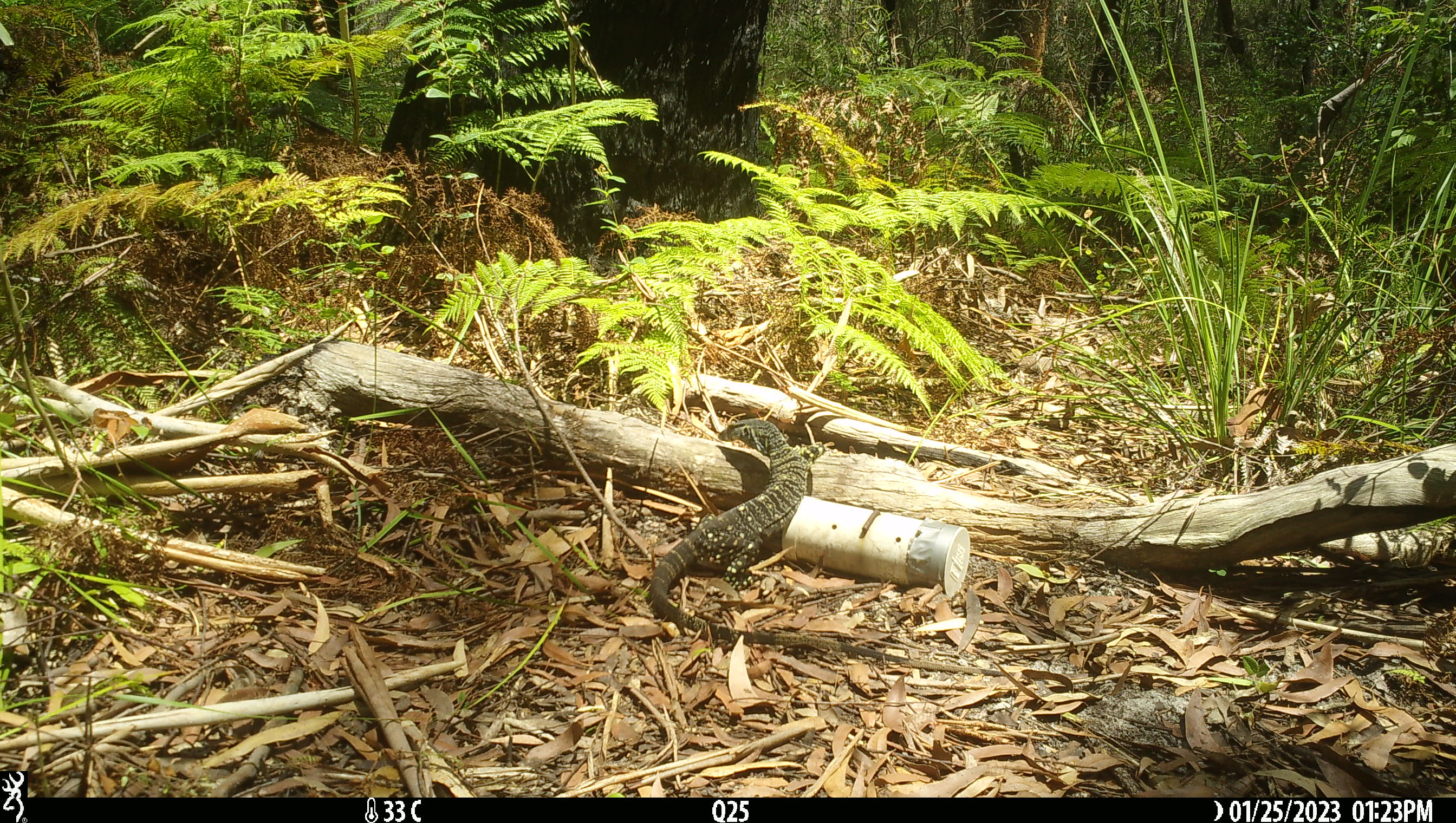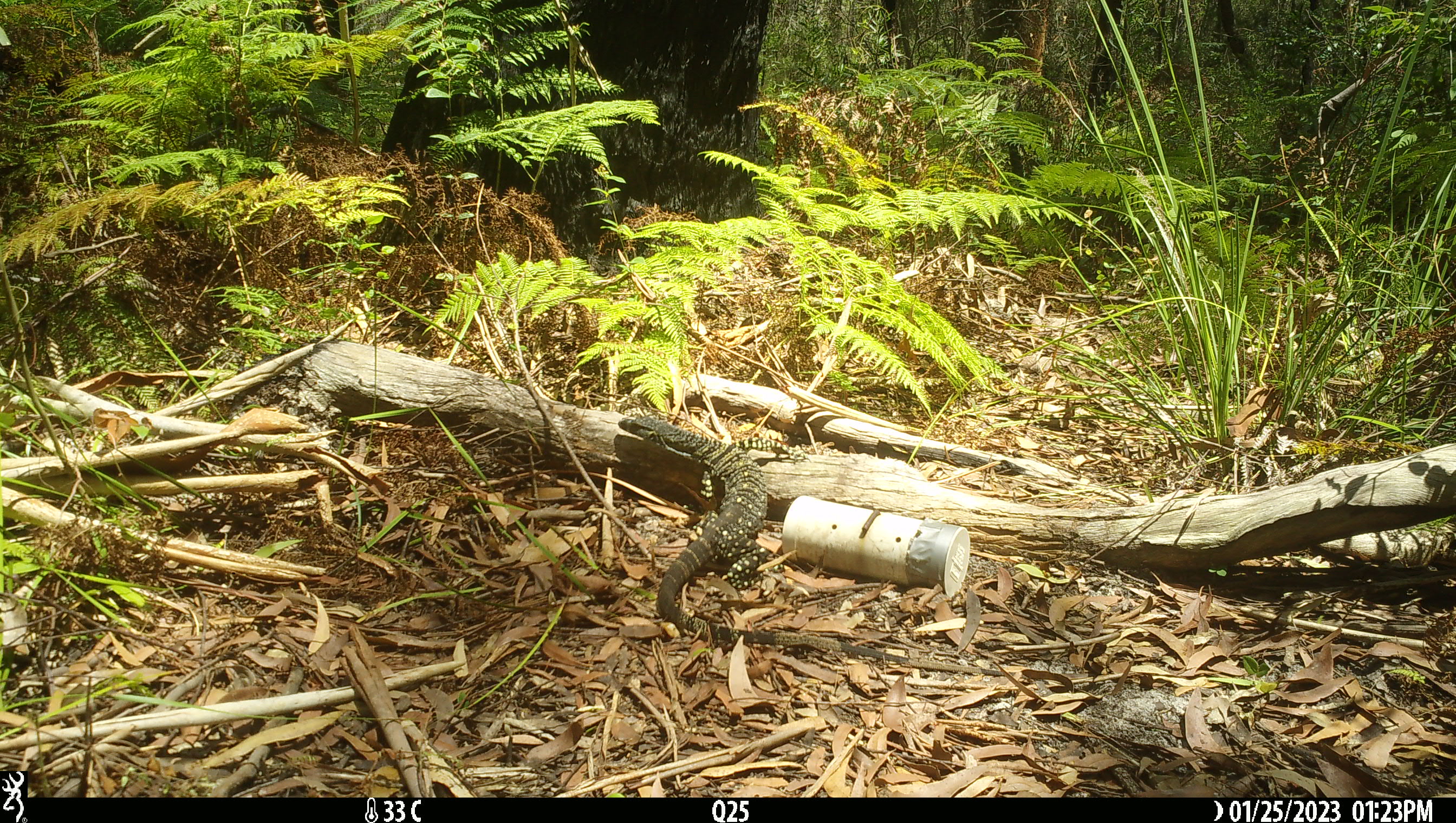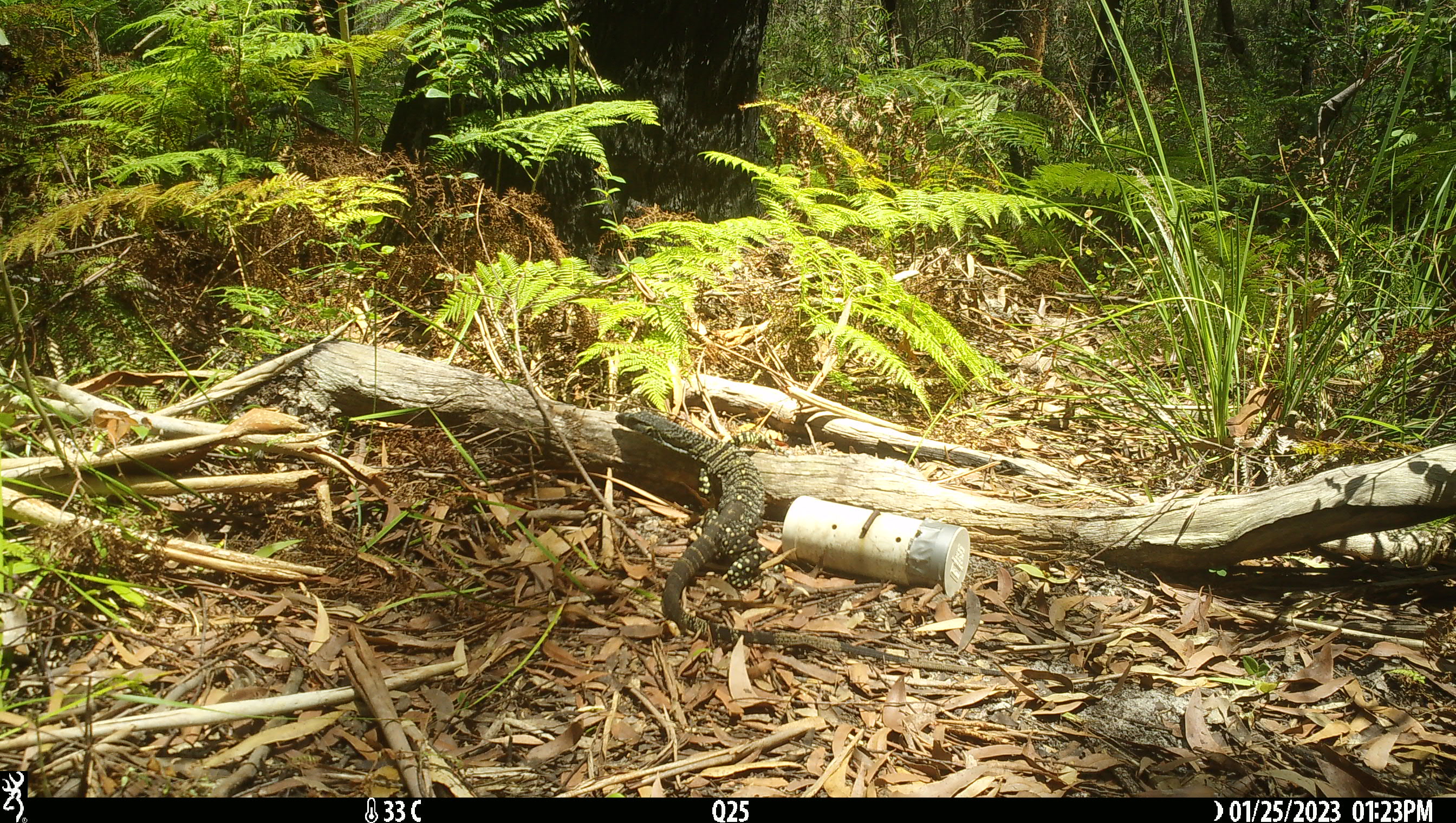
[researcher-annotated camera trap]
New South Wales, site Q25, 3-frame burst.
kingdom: Animalia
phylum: Chordata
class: Reptilia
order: Squamata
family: Varanidae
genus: Varanus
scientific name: Varanus varius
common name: lace monitor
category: goanna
Goanna (lace monitor) (Varanus varius).